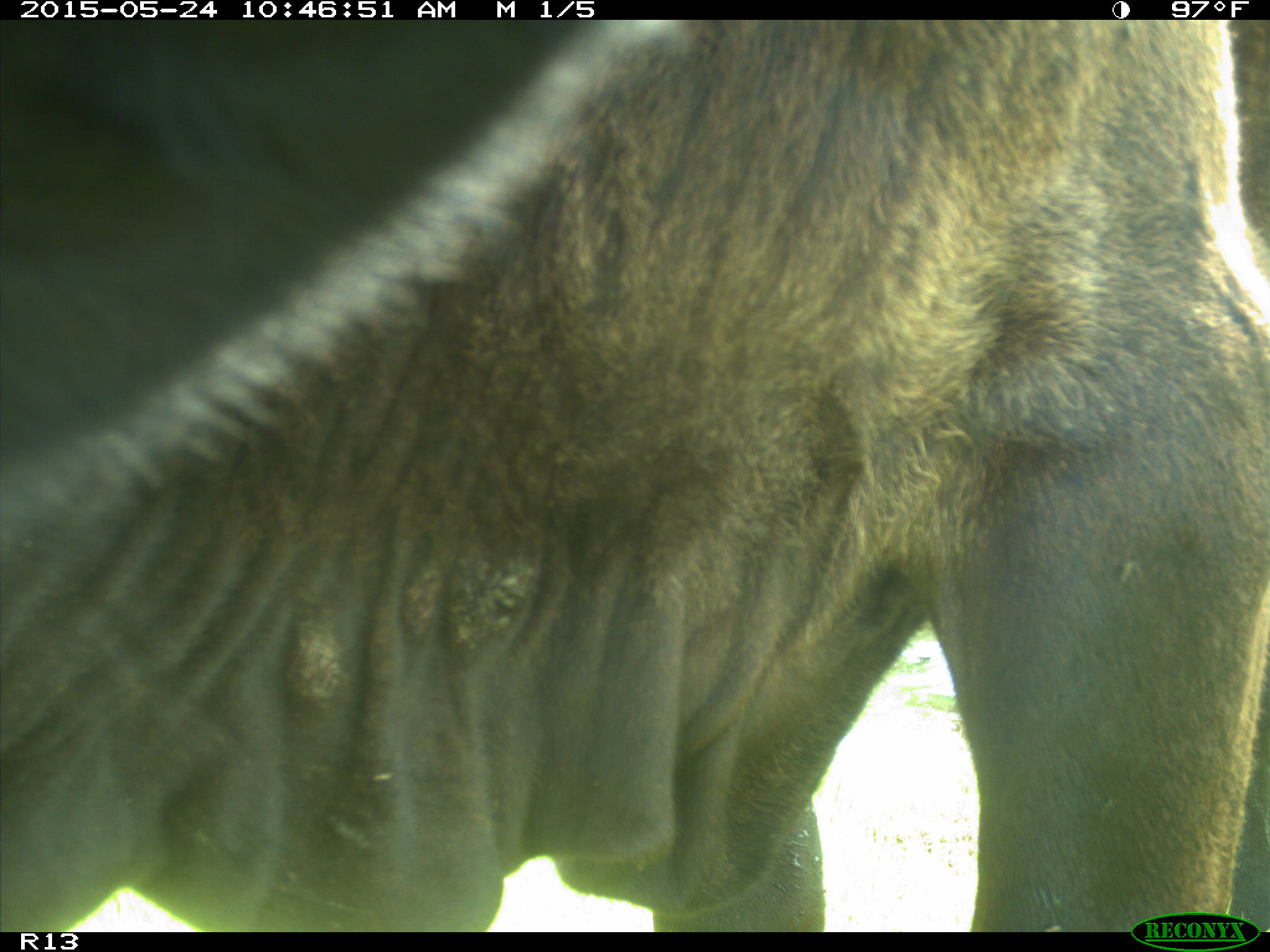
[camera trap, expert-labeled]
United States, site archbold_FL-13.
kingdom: Animalia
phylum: Chordata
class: Mammalia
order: Artiodactyla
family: Bovidae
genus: Bos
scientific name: Bos taurus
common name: domestic cow